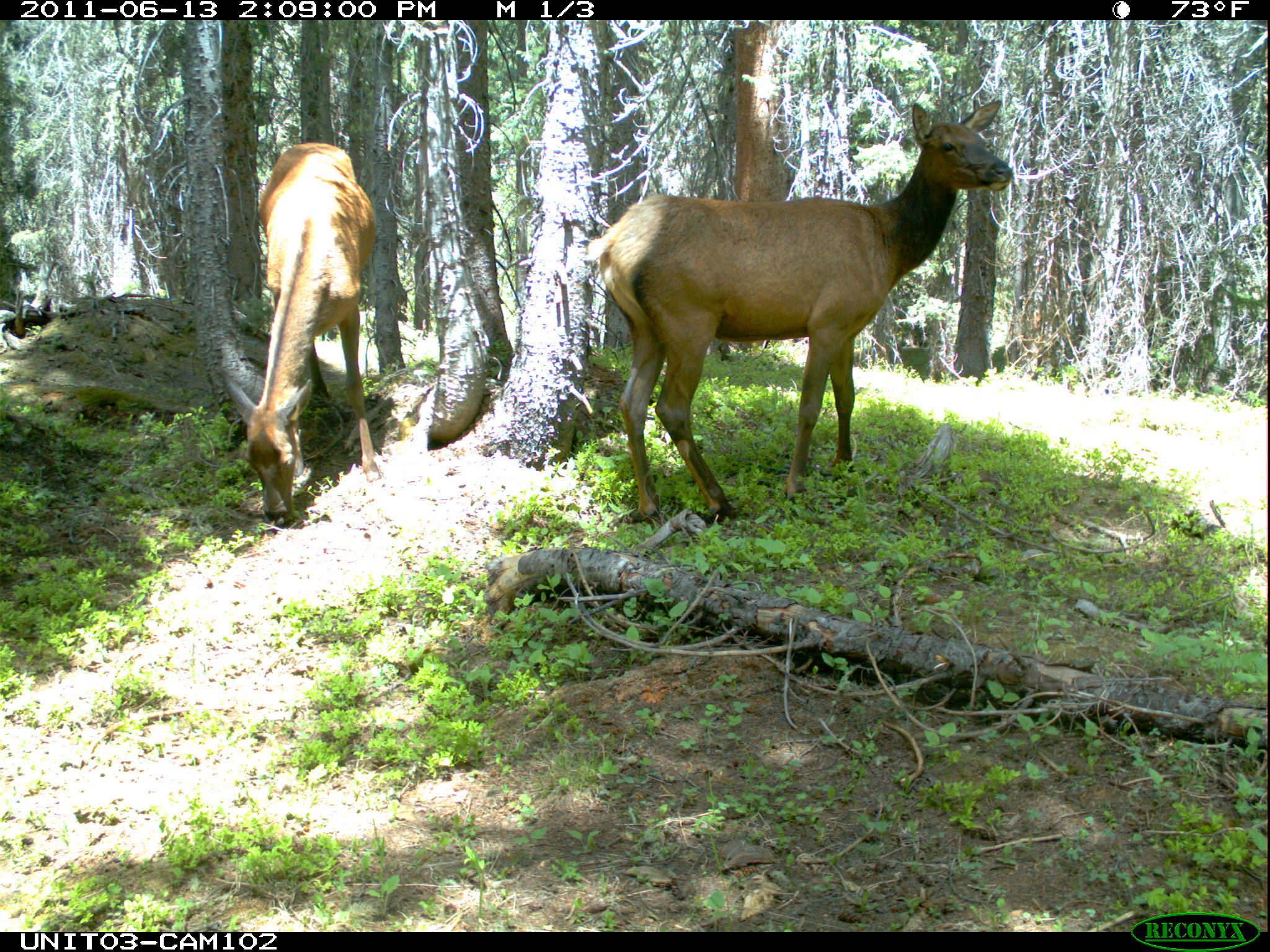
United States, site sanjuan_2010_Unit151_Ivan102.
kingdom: Animalia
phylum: Chordata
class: Mammalia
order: Artiodactyla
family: Cervidae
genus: Cervus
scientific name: Cervus elaphus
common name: red deer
Cervus elaphus (red deer).